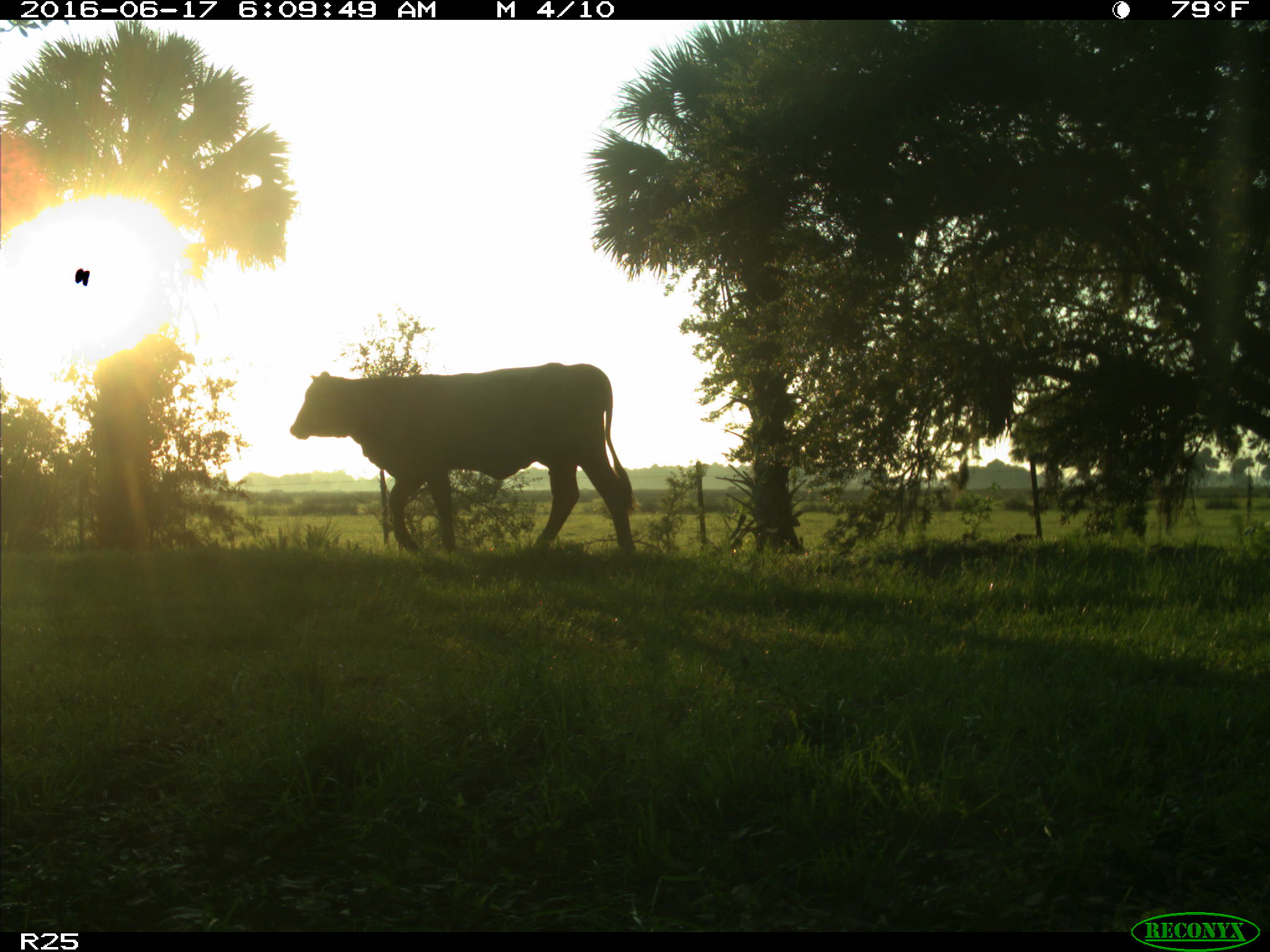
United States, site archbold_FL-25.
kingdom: Animalia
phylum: Chordata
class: Mammalia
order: Artiodactyla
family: Bovidae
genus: Bos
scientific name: Bos taurus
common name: domestic cow